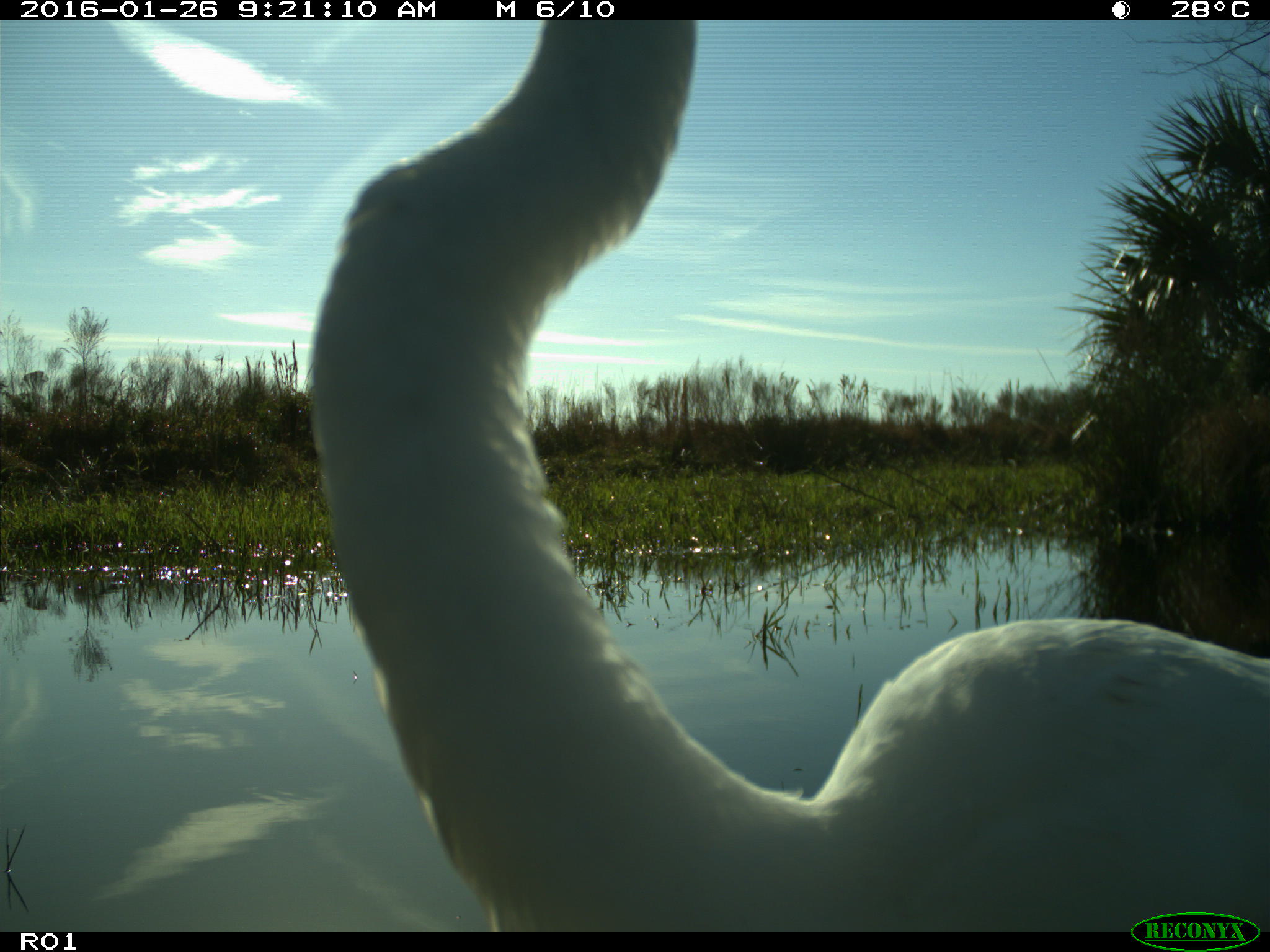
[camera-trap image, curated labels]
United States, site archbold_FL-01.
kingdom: Animalia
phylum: Chordata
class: Aves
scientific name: Aves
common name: birds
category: unidentified bird